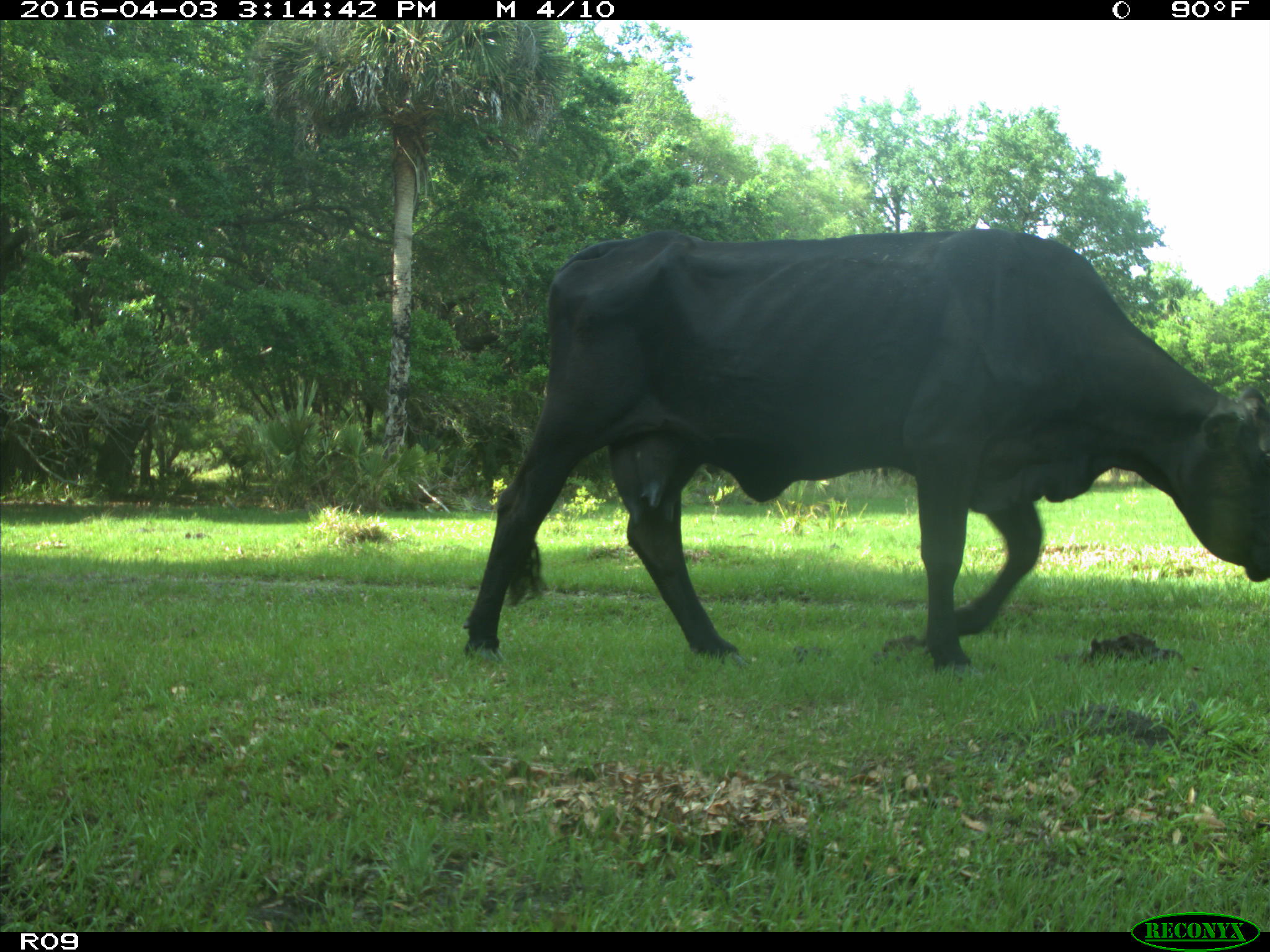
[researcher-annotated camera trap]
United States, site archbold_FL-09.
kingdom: Animalia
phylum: Chordata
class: Mammalia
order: Artiodactyla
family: Bovidae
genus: Bos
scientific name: Bos taurus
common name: domestic cow